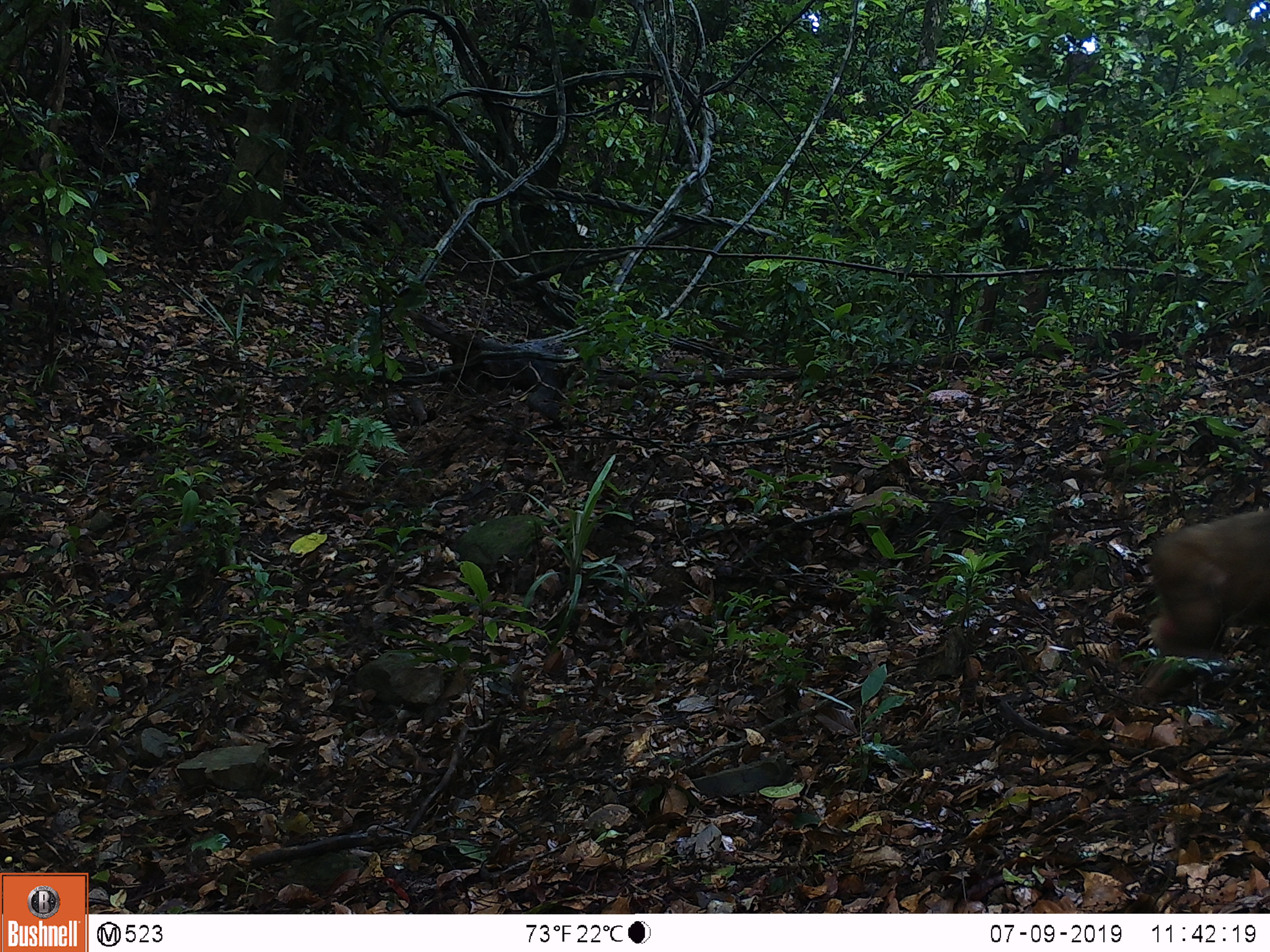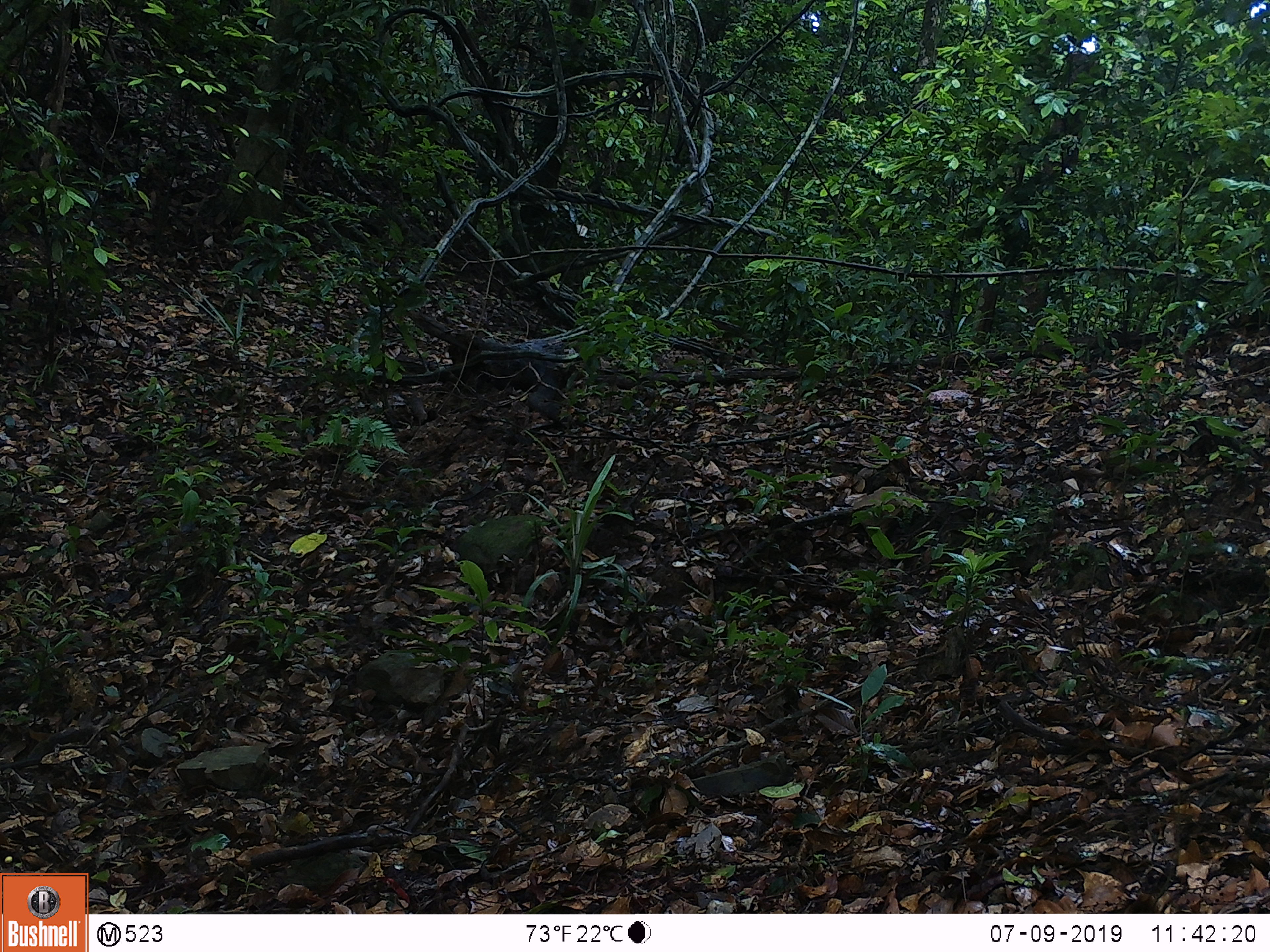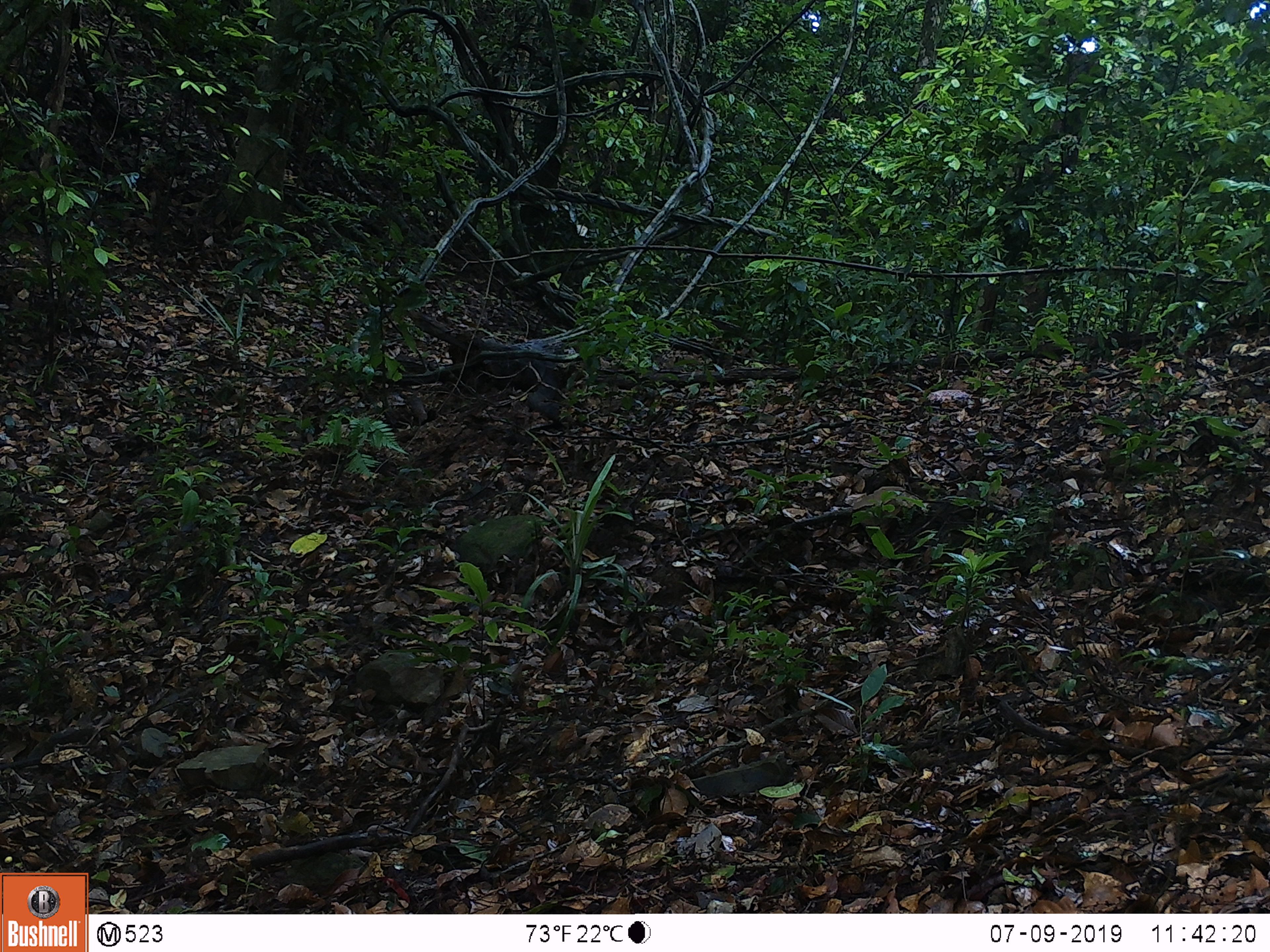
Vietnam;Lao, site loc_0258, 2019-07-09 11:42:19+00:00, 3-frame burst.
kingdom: Animalia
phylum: Chordata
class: Mammalia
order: Primates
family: Cercopithecidae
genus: Macaca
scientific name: Macaca arctoides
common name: stump-tailed macaque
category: stump tailed macaque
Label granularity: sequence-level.